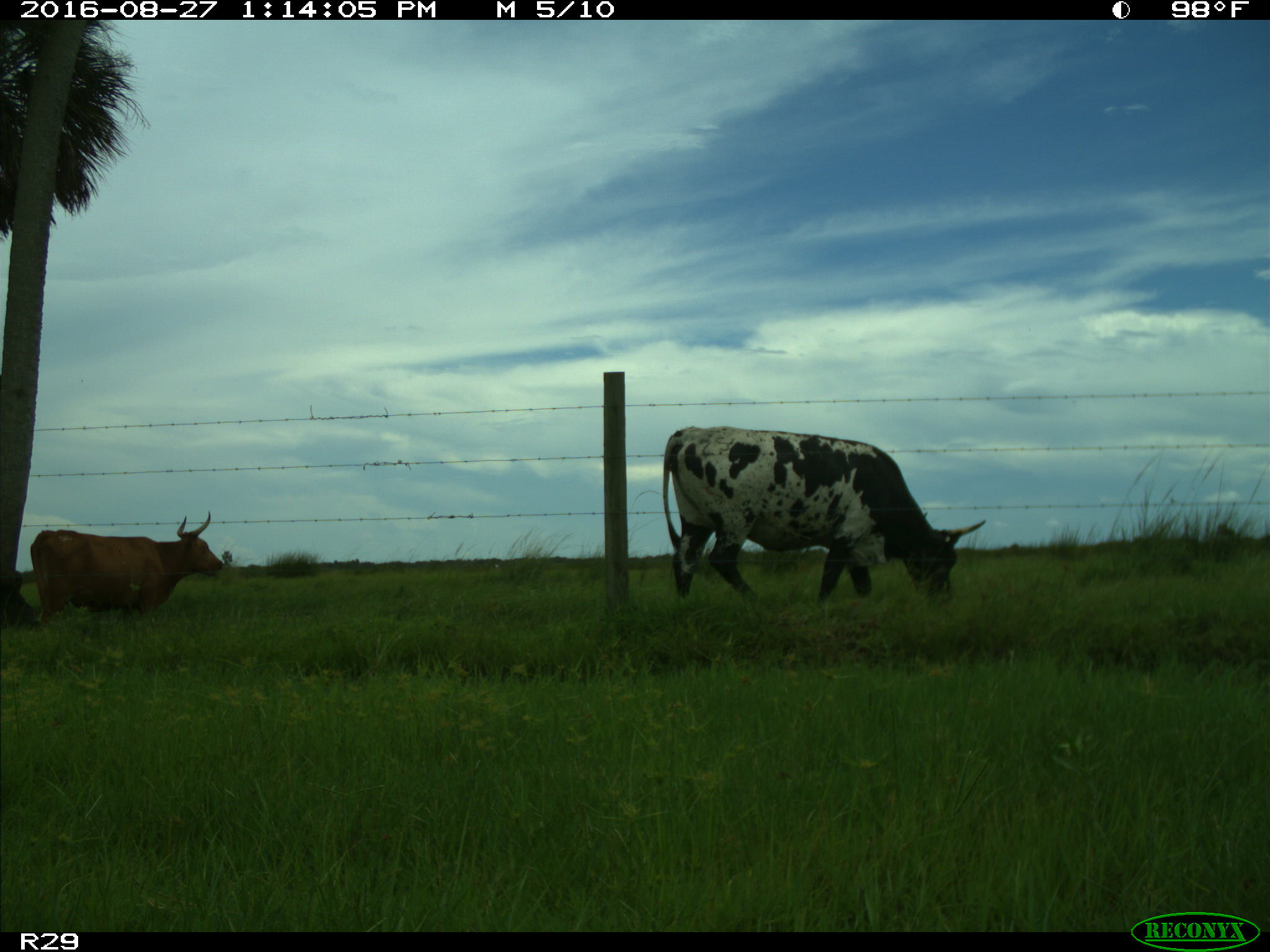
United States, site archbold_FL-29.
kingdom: Animalia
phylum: Chordata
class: Mammalia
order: Artiodactyla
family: Bovidae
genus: Bos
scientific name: Bos taurus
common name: domestic cow